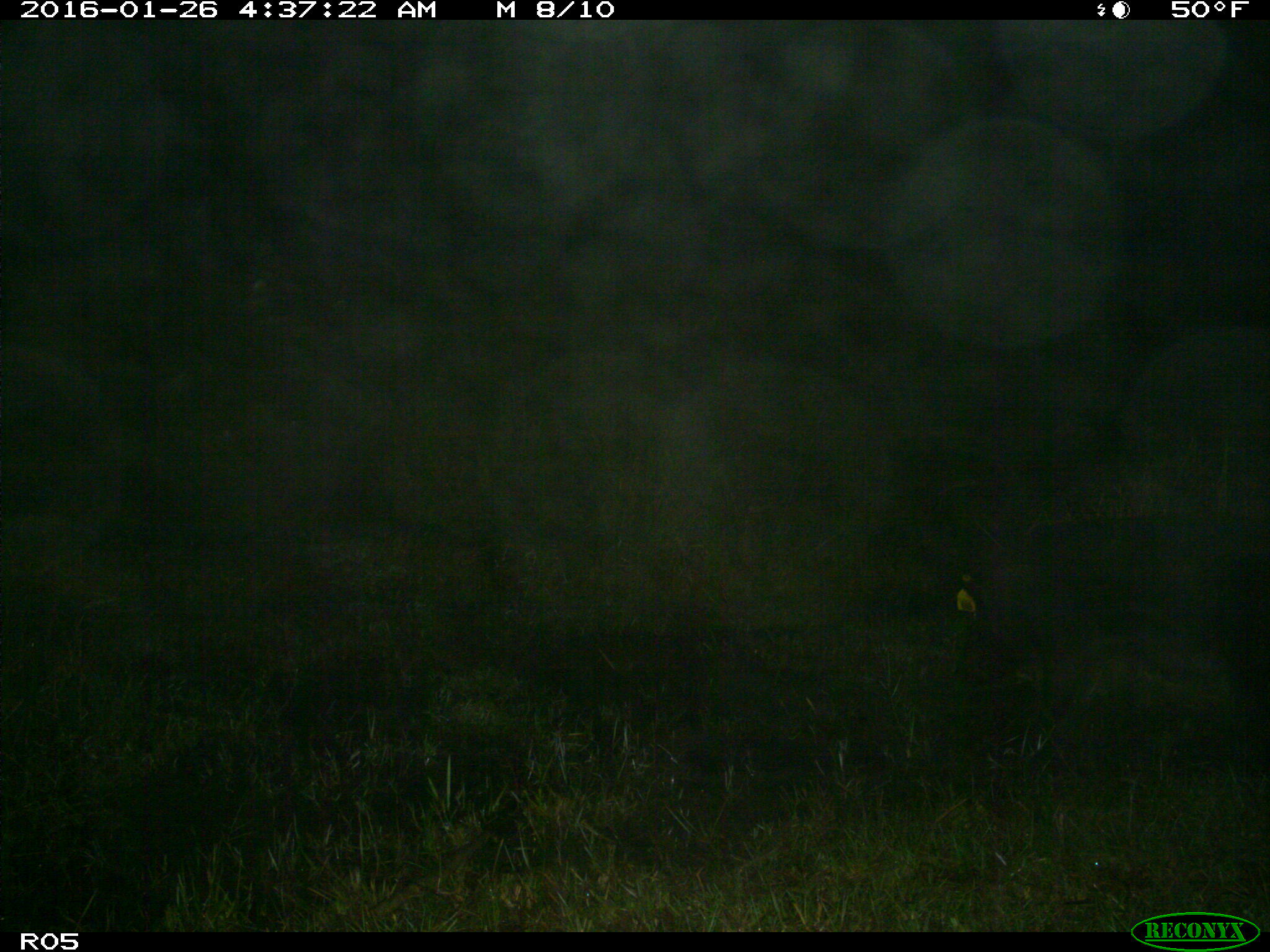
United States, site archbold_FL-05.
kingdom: Animalia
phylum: Chordata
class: Mammalia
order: Artiodactyla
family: Suidae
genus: Sus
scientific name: Sus scrofa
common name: wild boar